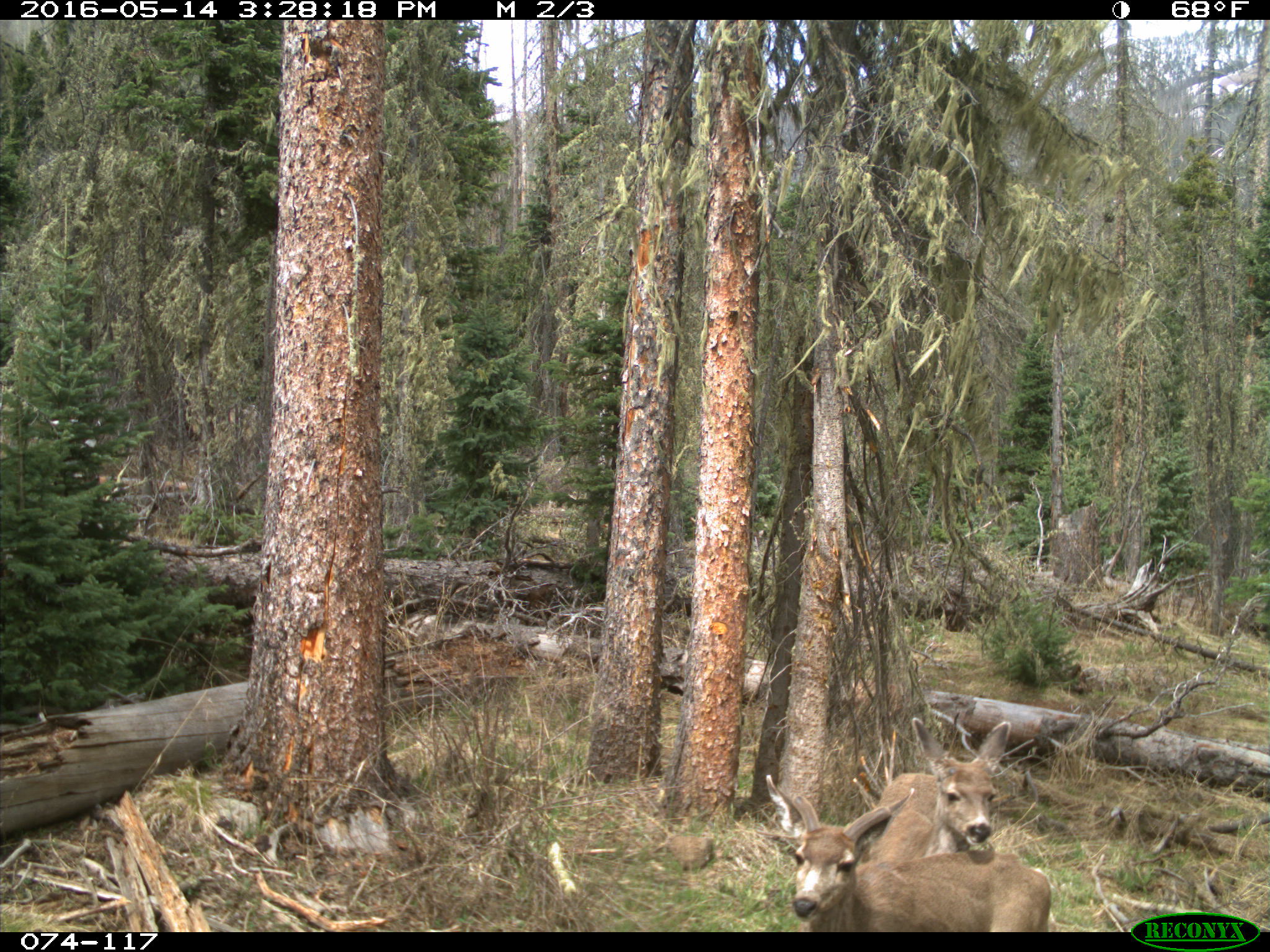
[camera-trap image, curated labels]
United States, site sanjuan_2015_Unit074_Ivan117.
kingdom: Animalia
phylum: Chordata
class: Mammalia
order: Artiodactyla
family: Cervidae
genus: Odocoileus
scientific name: Odocoileus hemionus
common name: mule deer